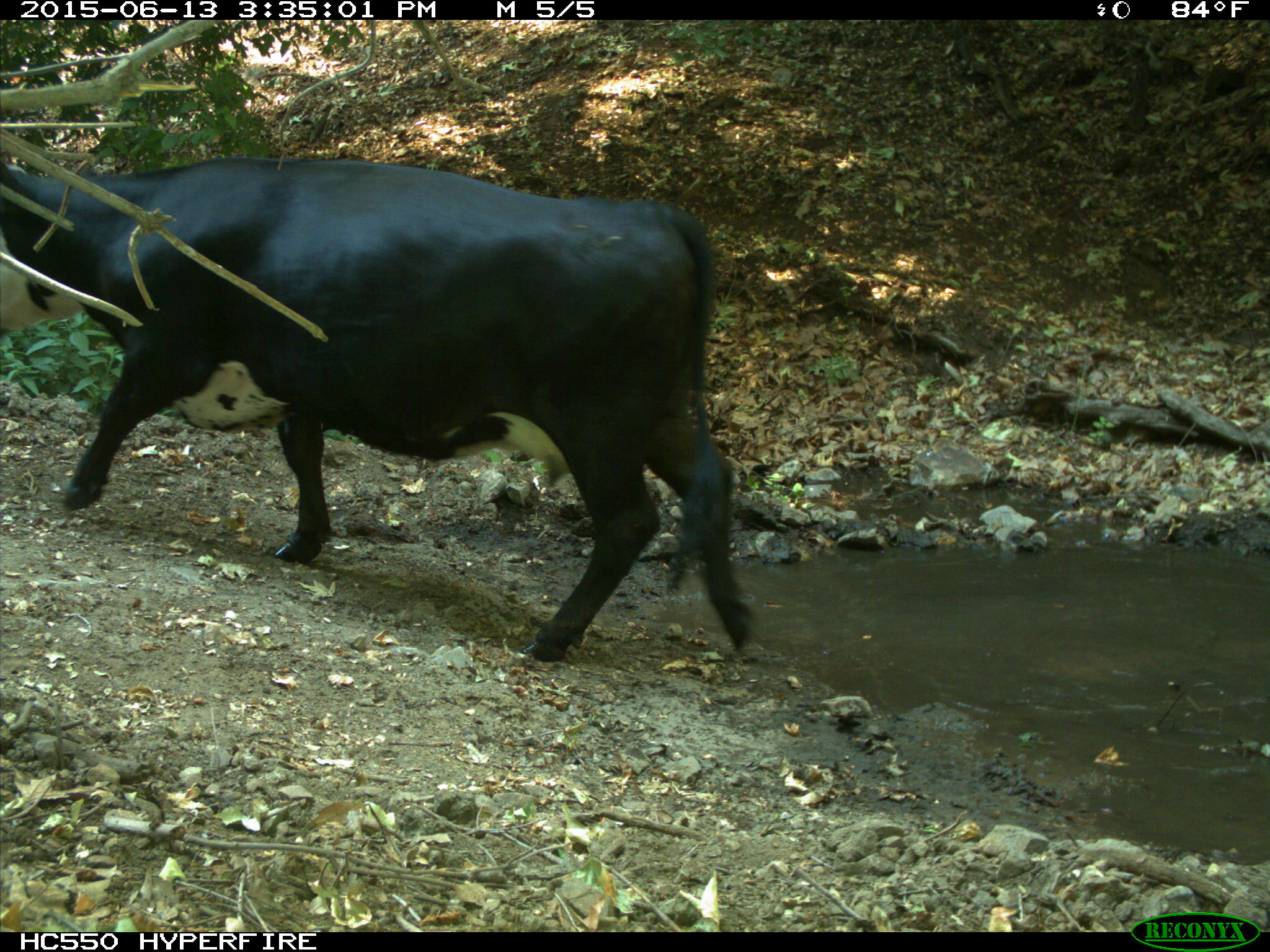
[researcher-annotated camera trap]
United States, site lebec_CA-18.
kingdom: Animalia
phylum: Chordata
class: Mammalia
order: Artiodactyla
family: Bovidae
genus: Bos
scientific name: Bos taurus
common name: domestic cow